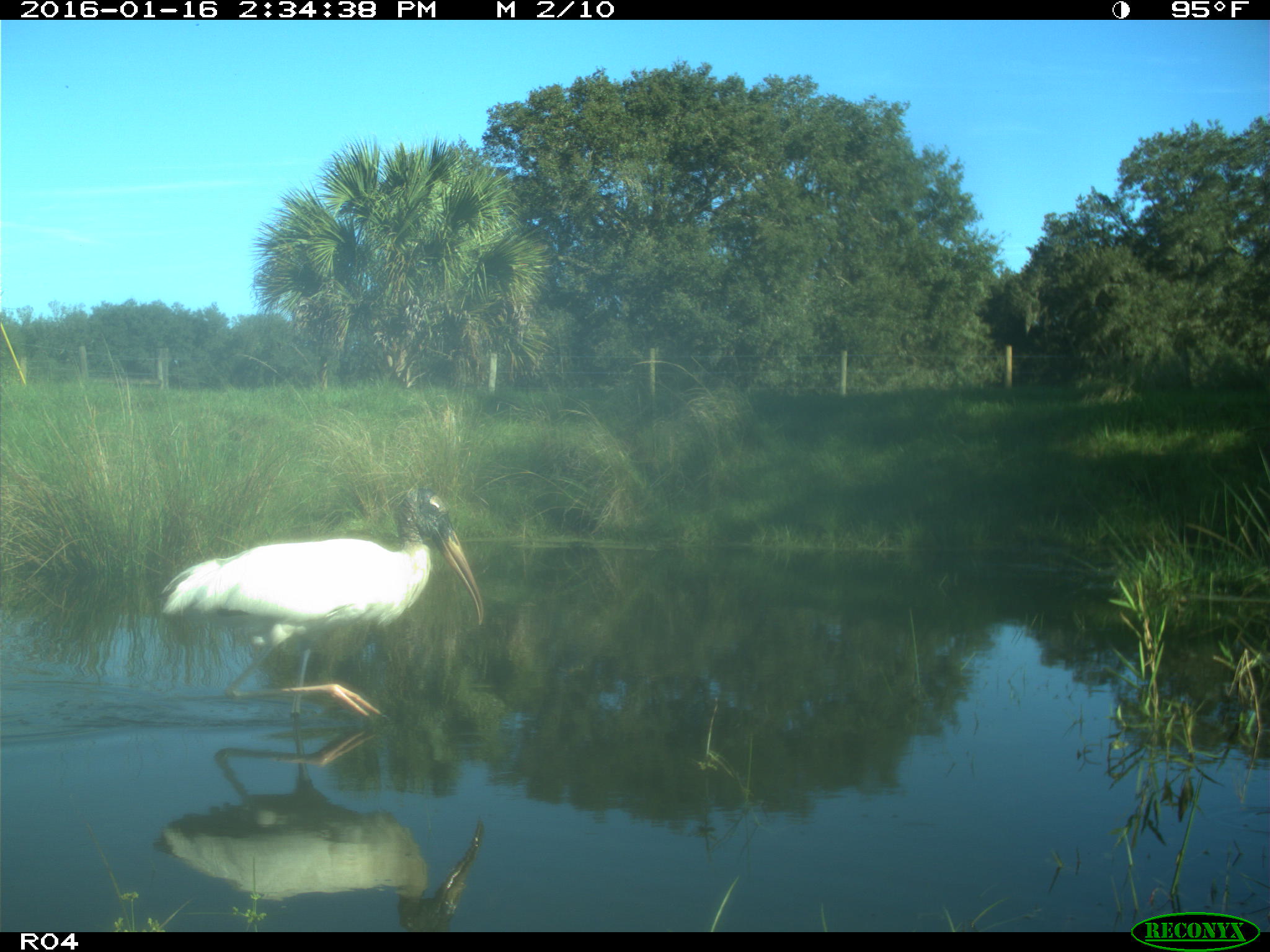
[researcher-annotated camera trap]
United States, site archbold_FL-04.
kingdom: Animalia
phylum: Chordata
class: Aves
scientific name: Aves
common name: birds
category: unidentified bird